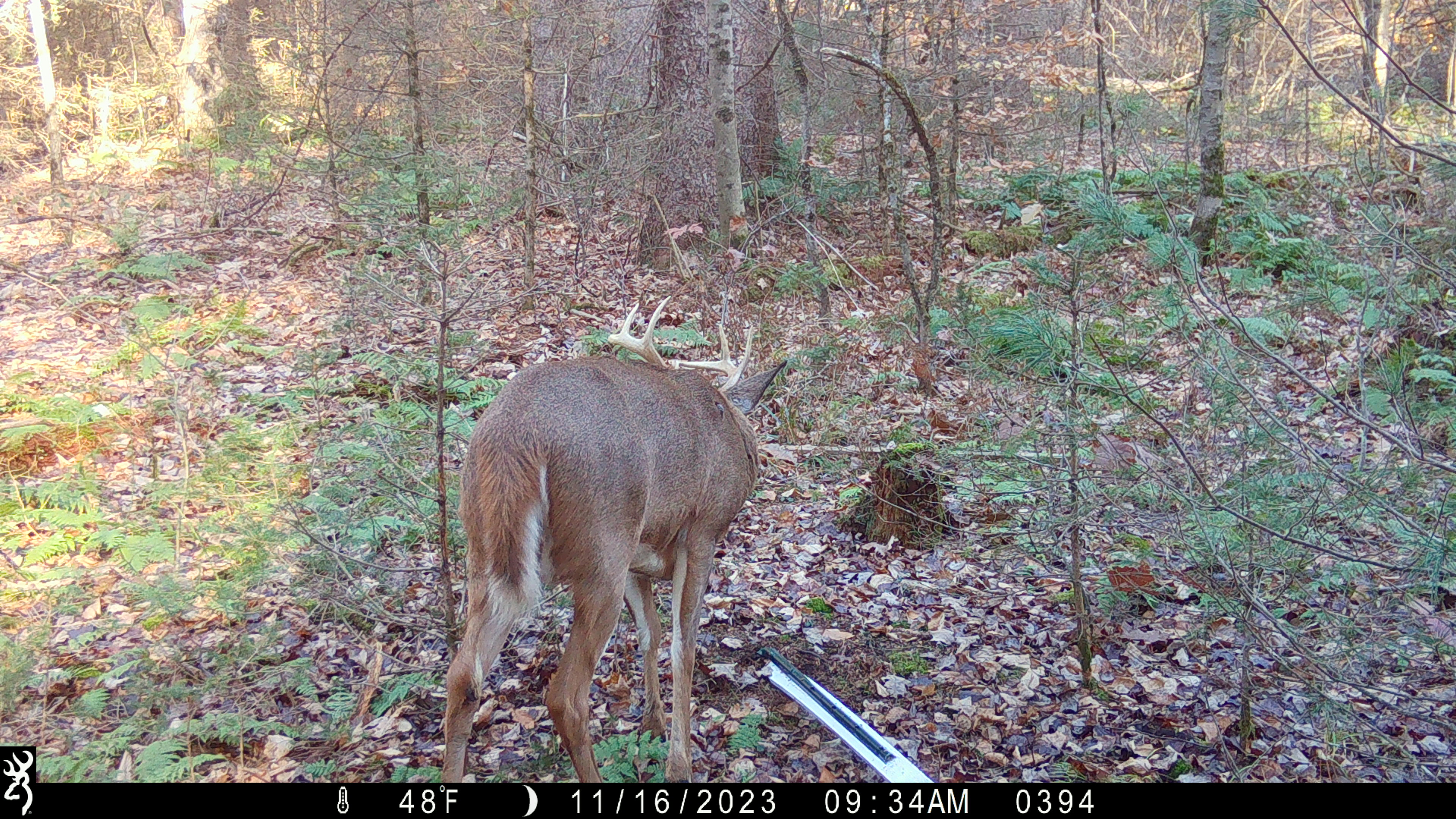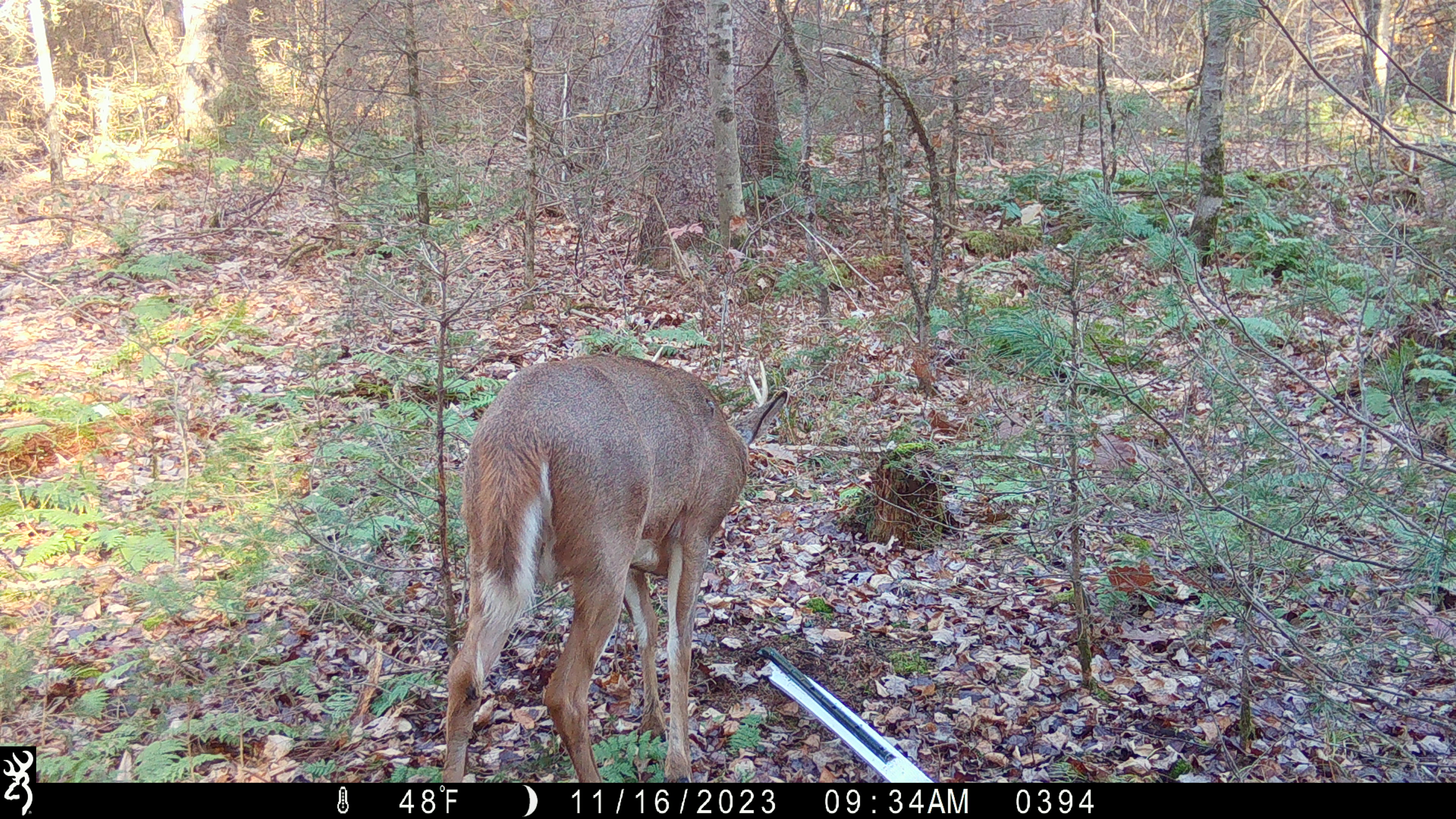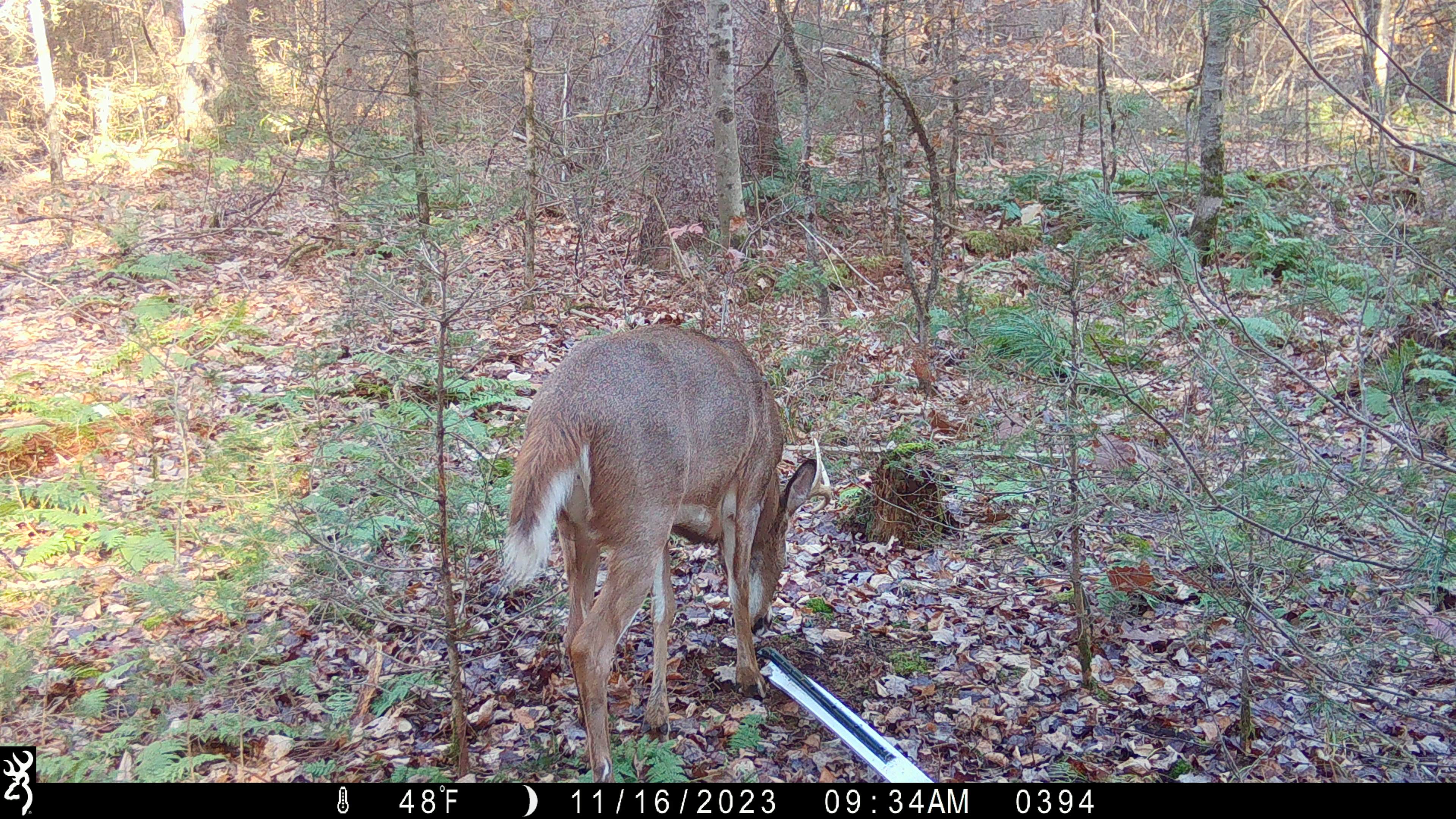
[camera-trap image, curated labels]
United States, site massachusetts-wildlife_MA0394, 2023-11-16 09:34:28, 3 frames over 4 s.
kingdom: Animalia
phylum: Chordata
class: Mammalia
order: Artiodactyla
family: Cervidae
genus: Odocoileus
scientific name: Odocoileus virginianus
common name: white-tailed deer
White-tailed deer (Odocoileus virginianus).